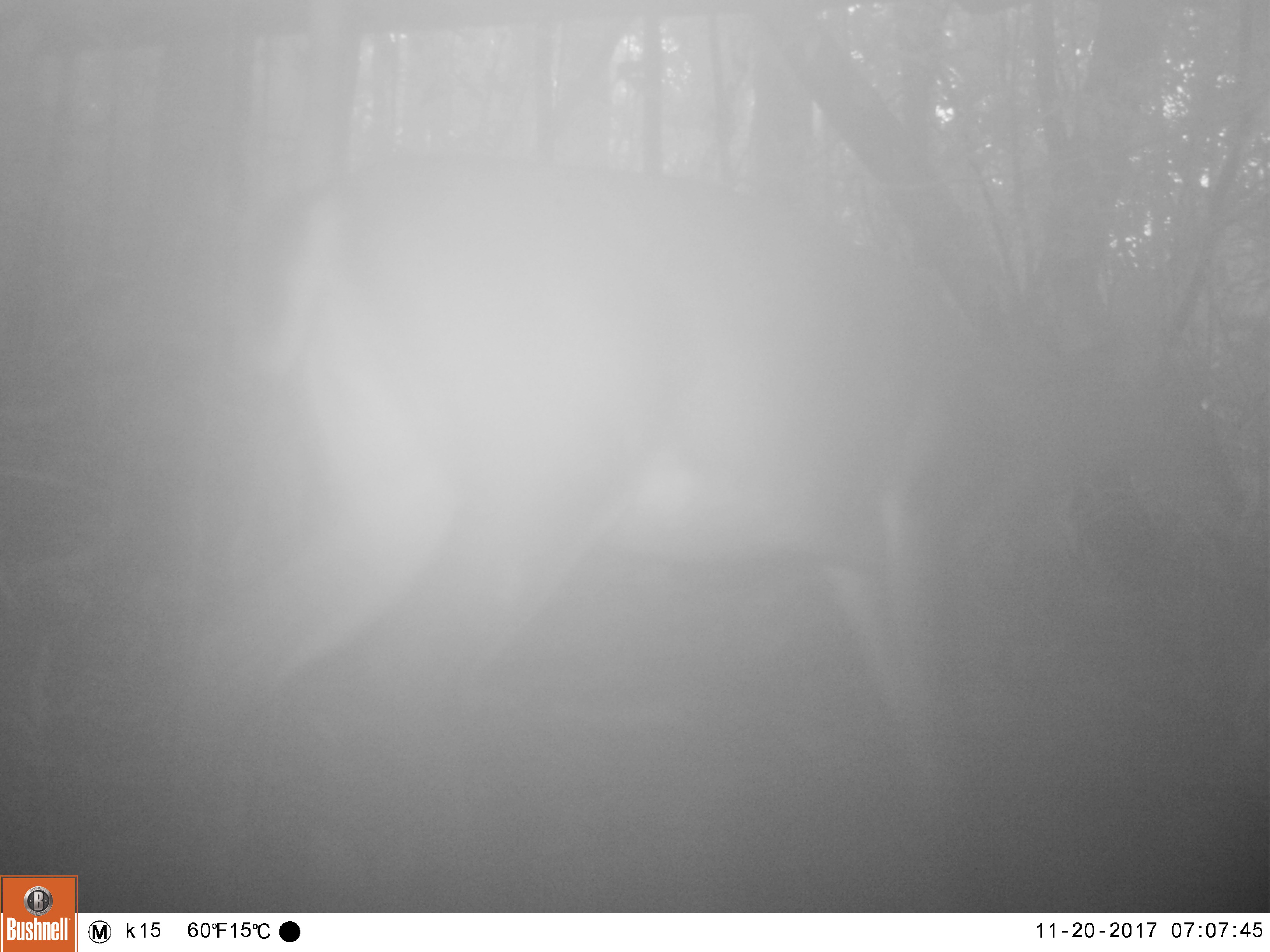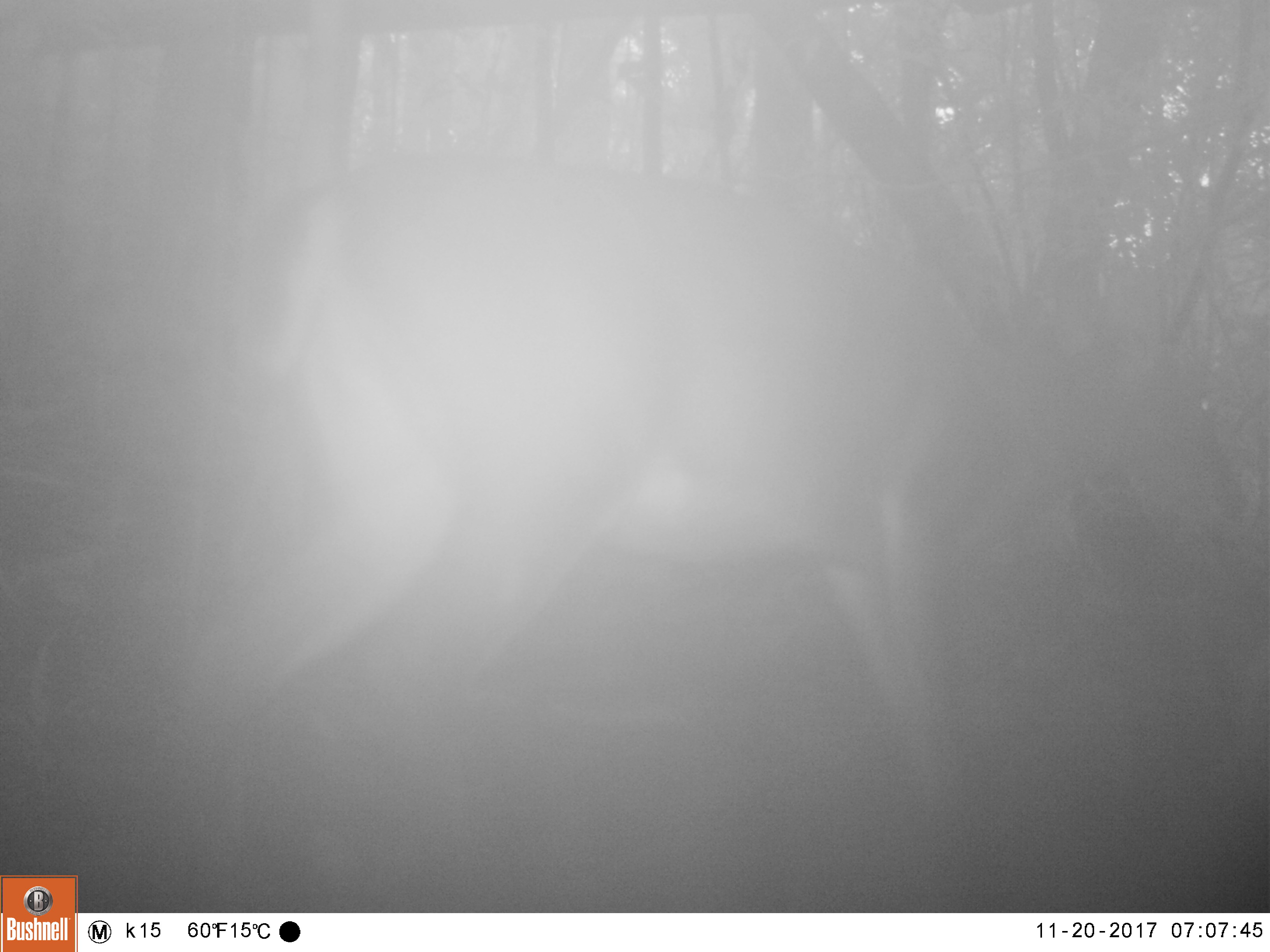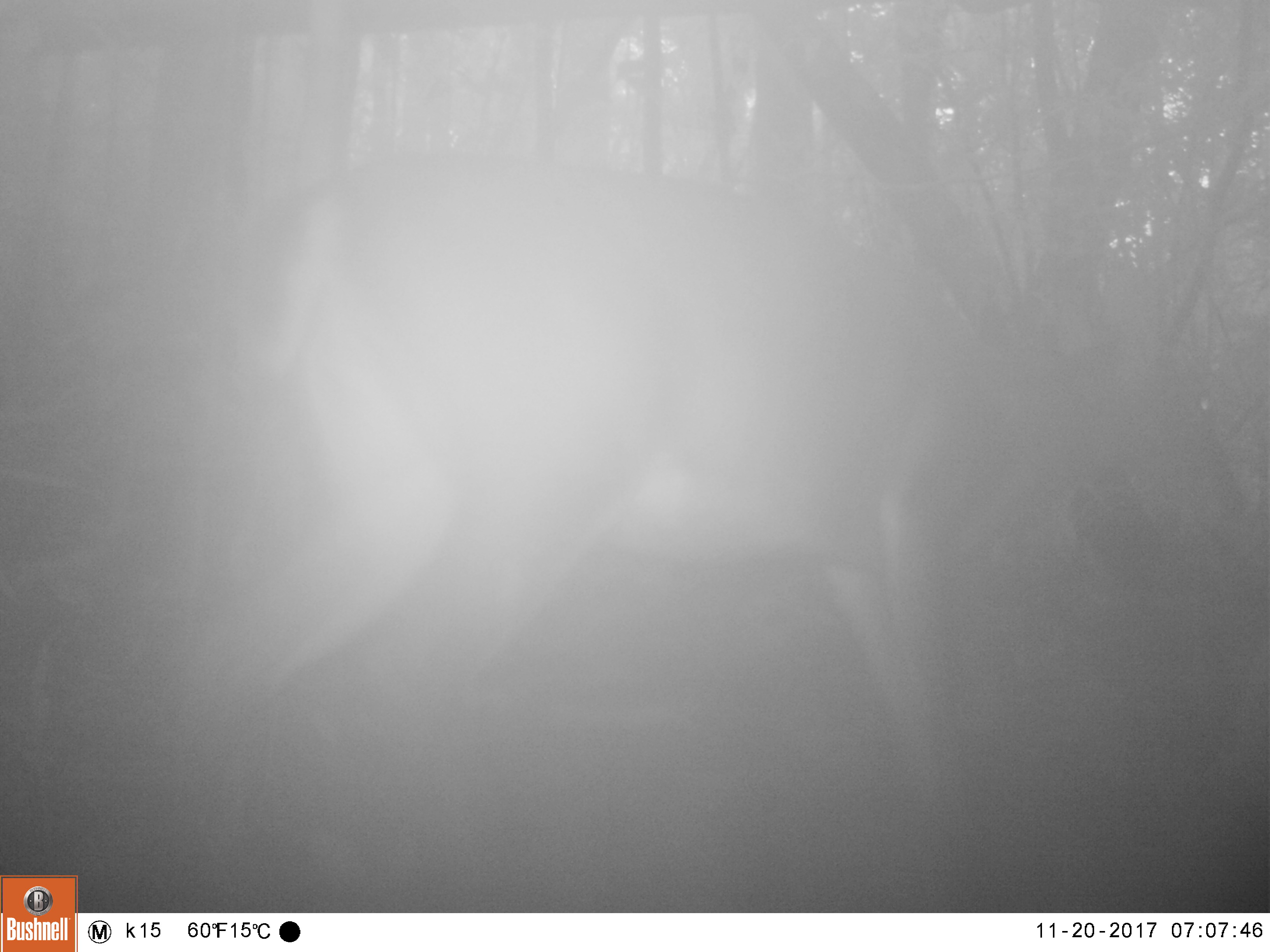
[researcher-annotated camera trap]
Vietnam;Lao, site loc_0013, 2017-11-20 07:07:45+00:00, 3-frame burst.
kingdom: Animalia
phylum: Chordata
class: Mammalia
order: Artiodactyla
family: Cervidae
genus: Muntiacus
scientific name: Muntiacus vuquangensis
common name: large-antlered muntjac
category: large antlered muntjac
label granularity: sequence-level